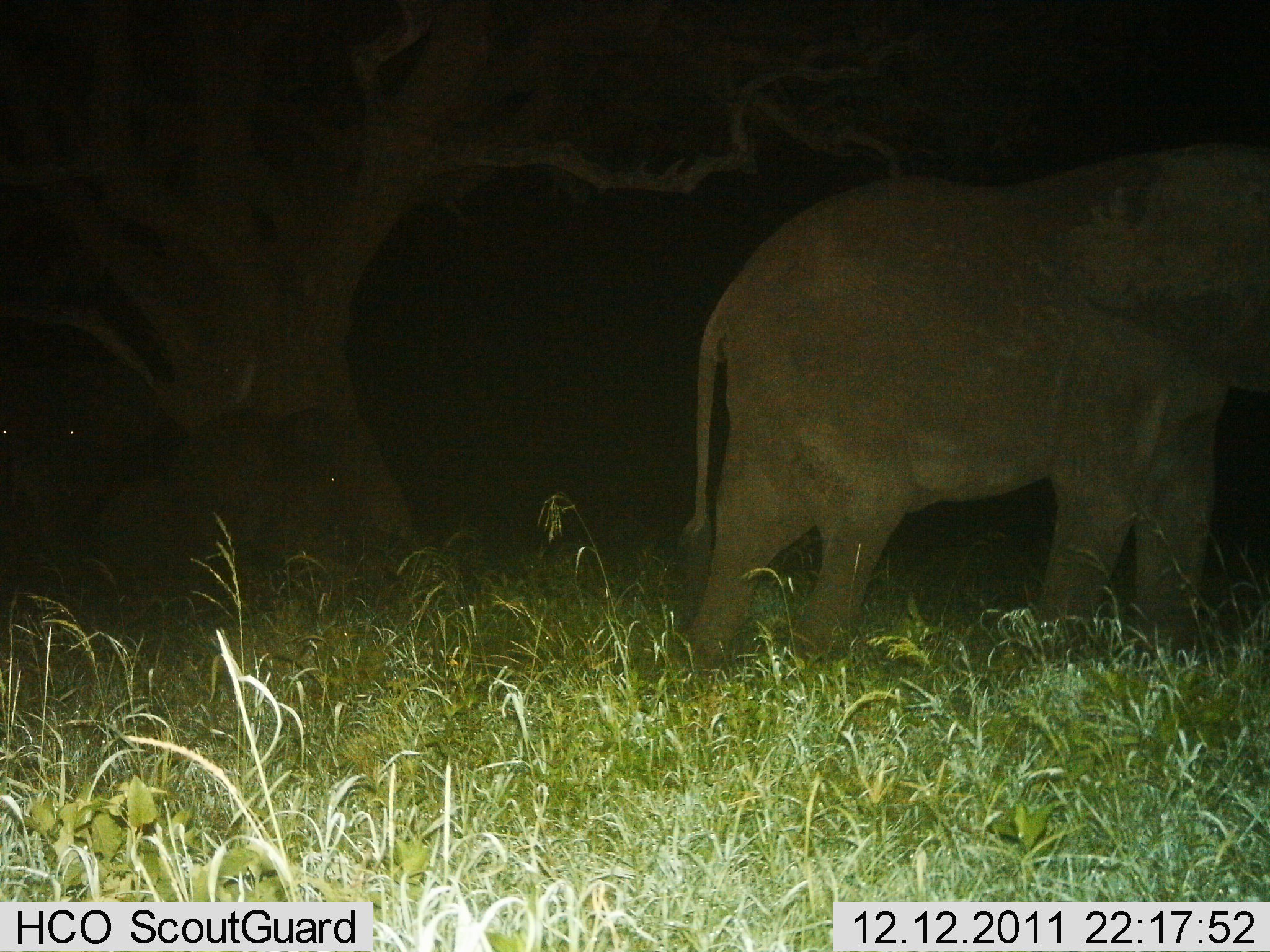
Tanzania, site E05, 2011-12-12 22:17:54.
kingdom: Animalia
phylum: Chordata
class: Mammalia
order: Proboscidea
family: Elephantidae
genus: Loxodonta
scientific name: Loxodonta africana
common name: african bush elephant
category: elephant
Elephant (african bush elephant) (Loxodonta africana), count 1. Behavior (volunteer vote fractions): standing 71%, resting 7%, moving 29%, interacting 0%. Young present (vote fraction): 7%. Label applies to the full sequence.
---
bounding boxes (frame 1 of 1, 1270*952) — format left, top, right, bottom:
animal: 680, 141, 1270, 685; 100, 412, 368, 629; 0, 353, 165, 626